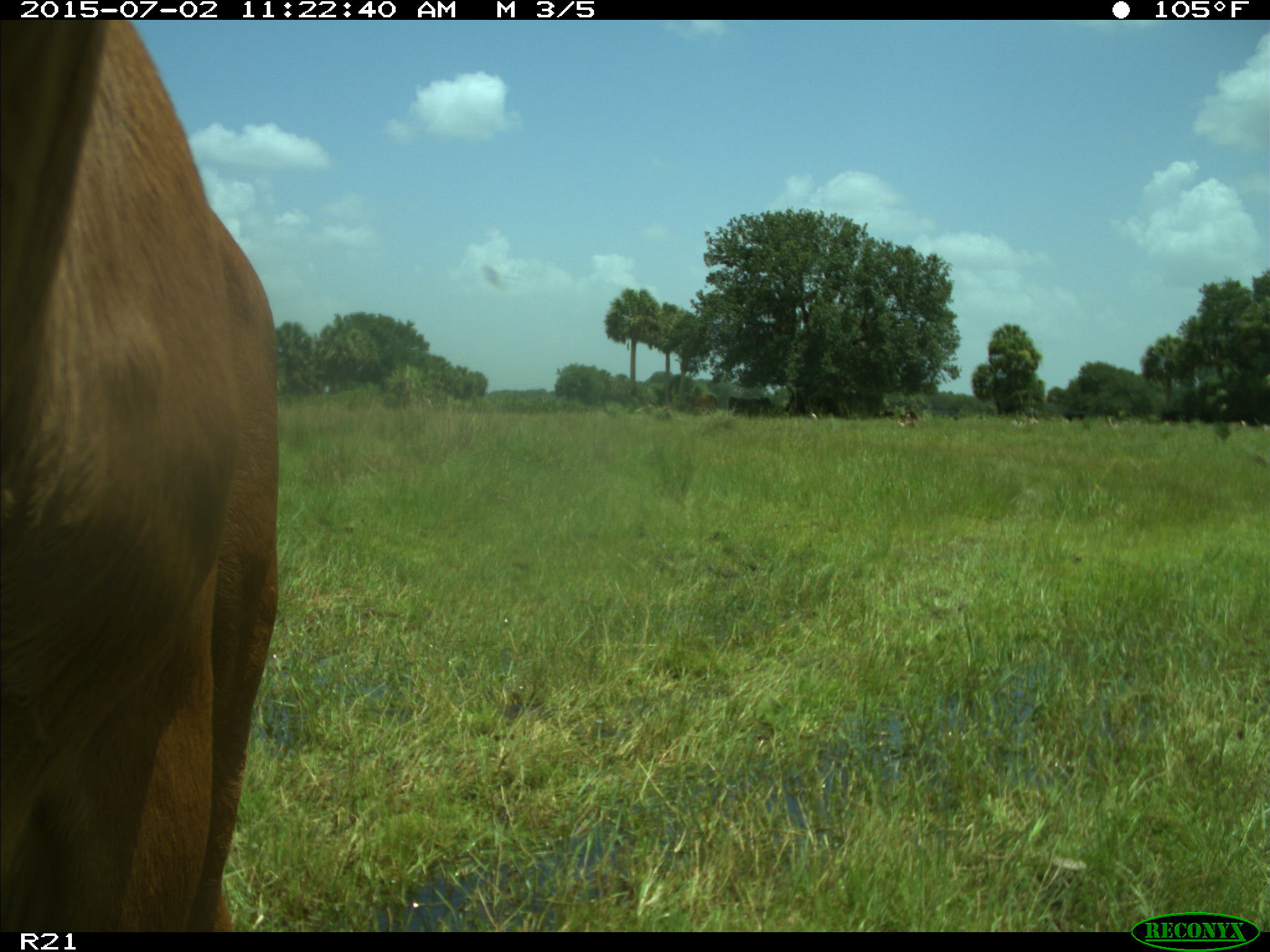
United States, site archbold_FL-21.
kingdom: Animalia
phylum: Chordata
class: Mammalia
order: Artiodactyla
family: Bovidae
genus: Bos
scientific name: Bos taurus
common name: domestic cow